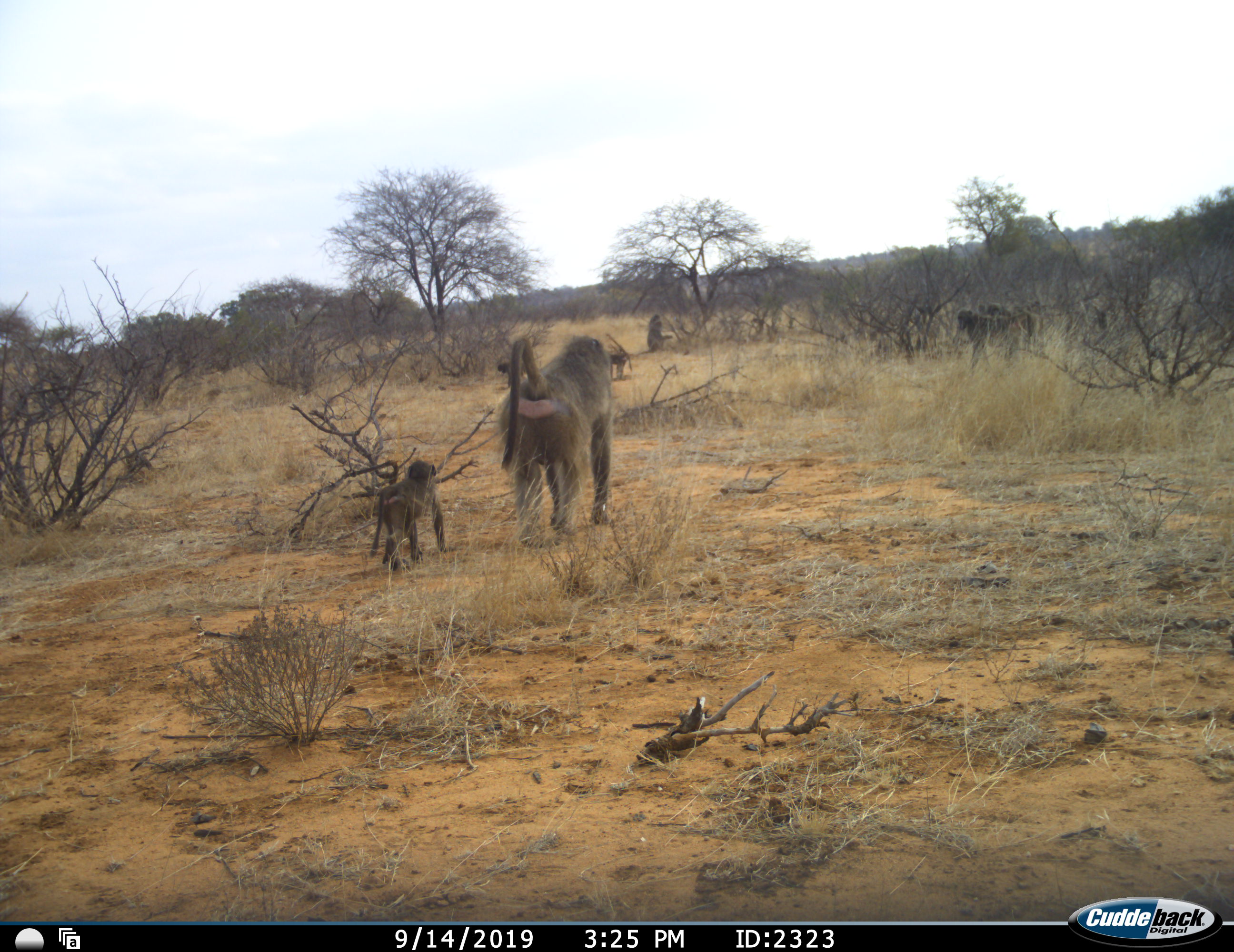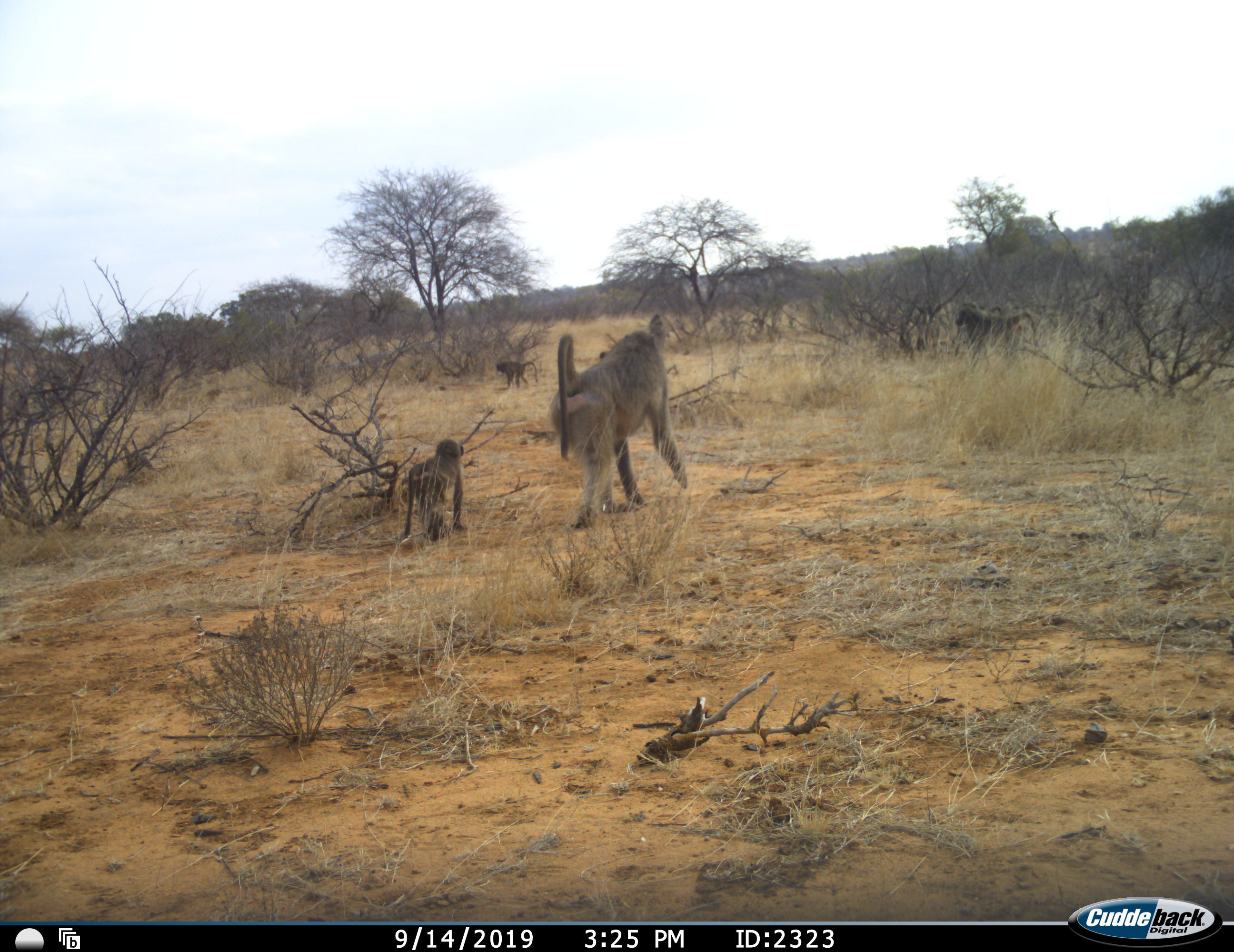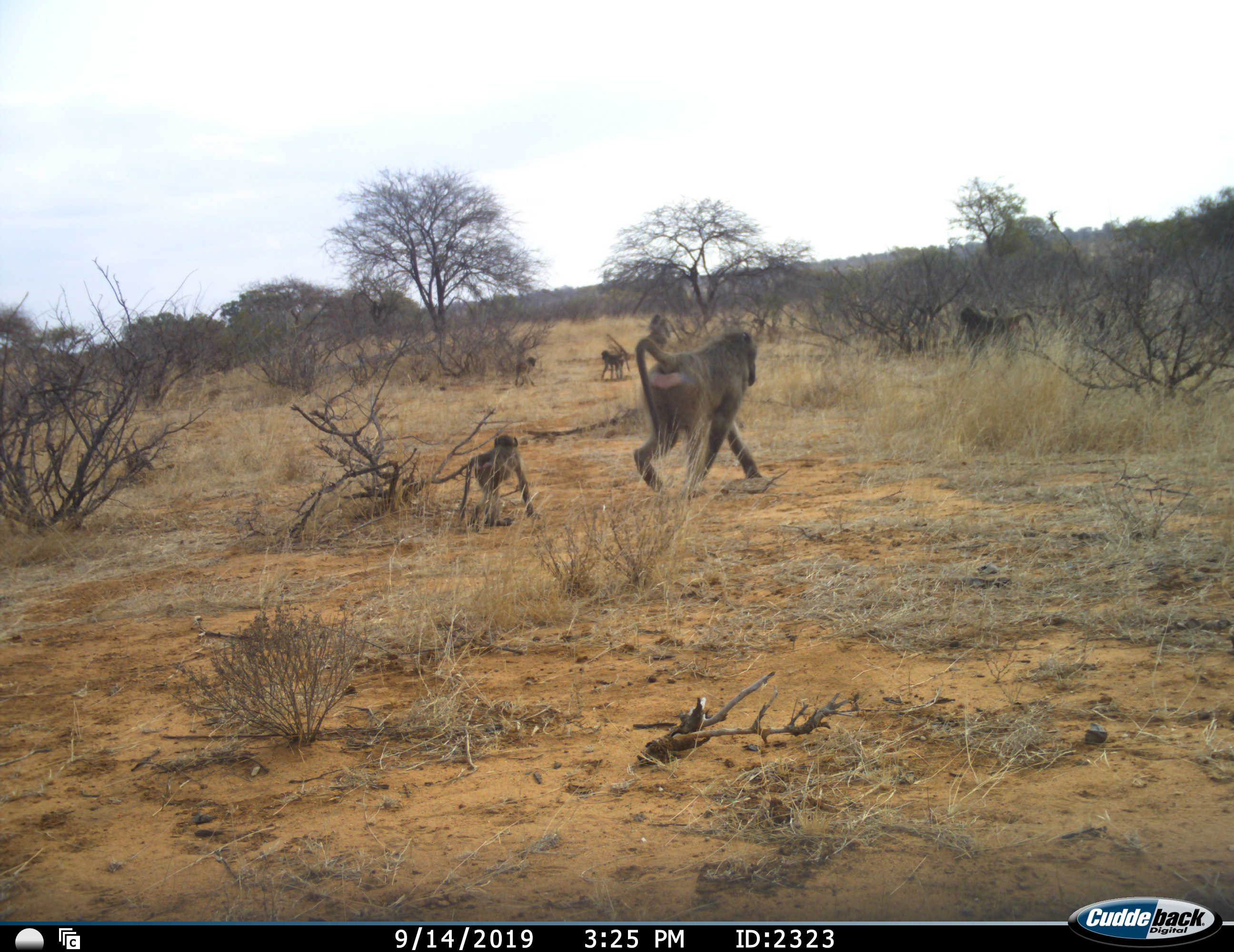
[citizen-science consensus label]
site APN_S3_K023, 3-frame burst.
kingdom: Animalia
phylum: Chordata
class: Mammalia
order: Primates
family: Cercopithecidae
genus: Papio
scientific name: Papio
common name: baboon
Baboon (Papio), count 8. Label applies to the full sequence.